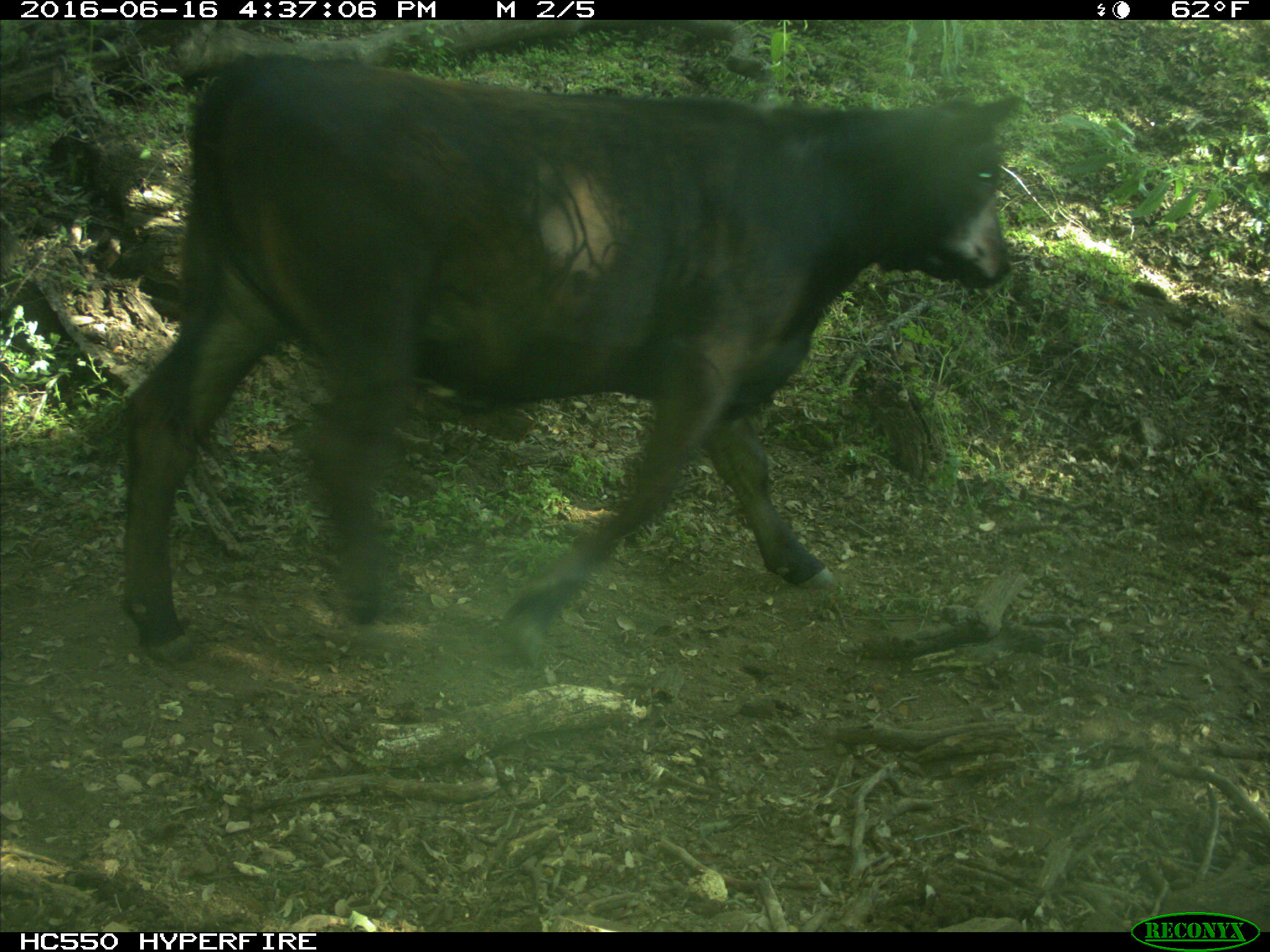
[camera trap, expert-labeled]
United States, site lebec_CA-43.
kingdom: Animalia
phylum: Chordata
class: Mammalia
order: Artiodactyla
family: Bovidae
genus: Bos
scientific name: Bos taurus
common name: domestic cow